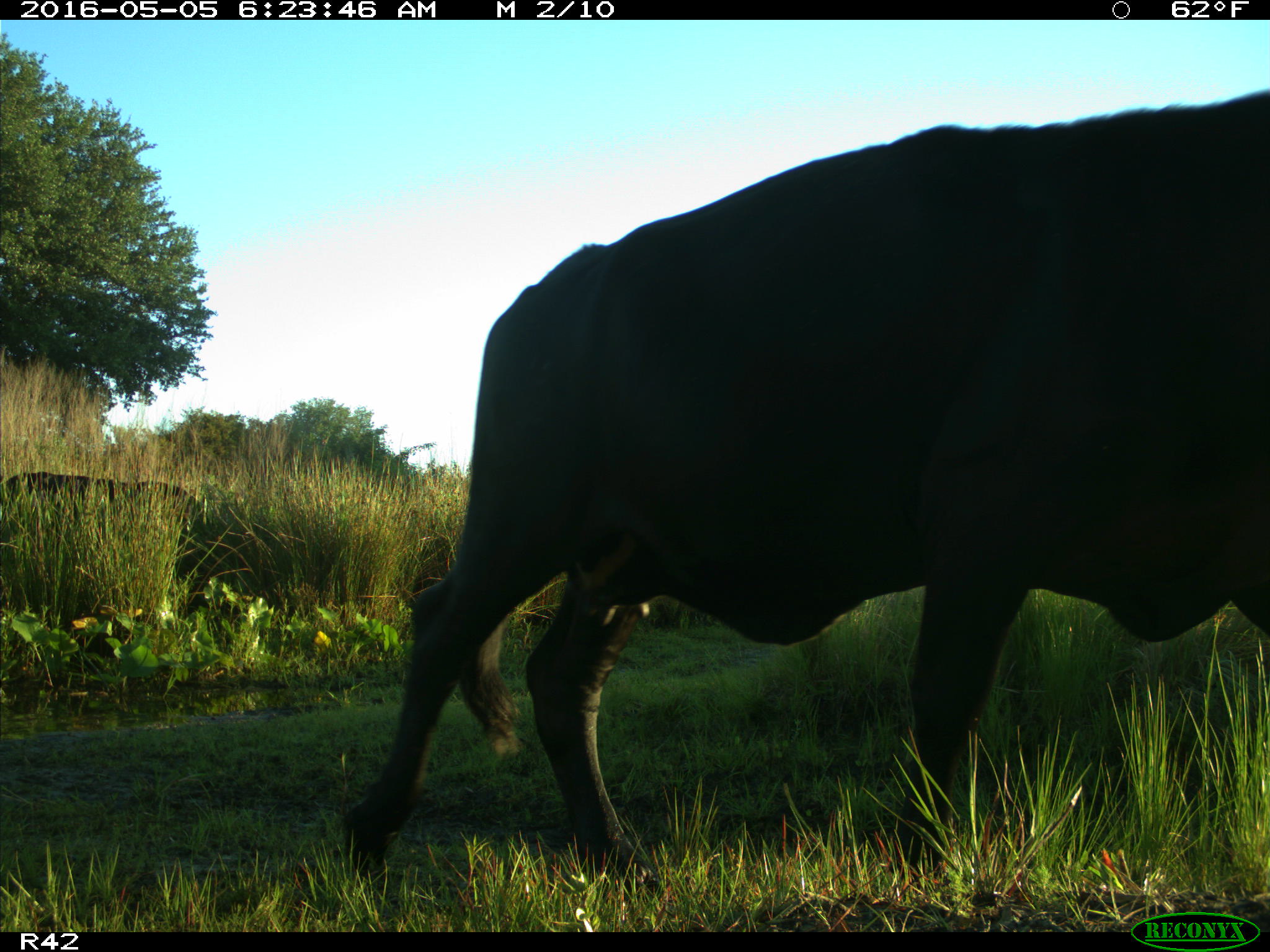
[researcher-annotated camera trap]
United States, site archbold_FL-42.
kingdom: Animalia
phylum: Chordata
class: Mammalia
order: Artiodactyla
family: Bovidae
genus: Bos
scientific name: Bos taurus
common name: domestic cow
Bos taurus (domestic cow).